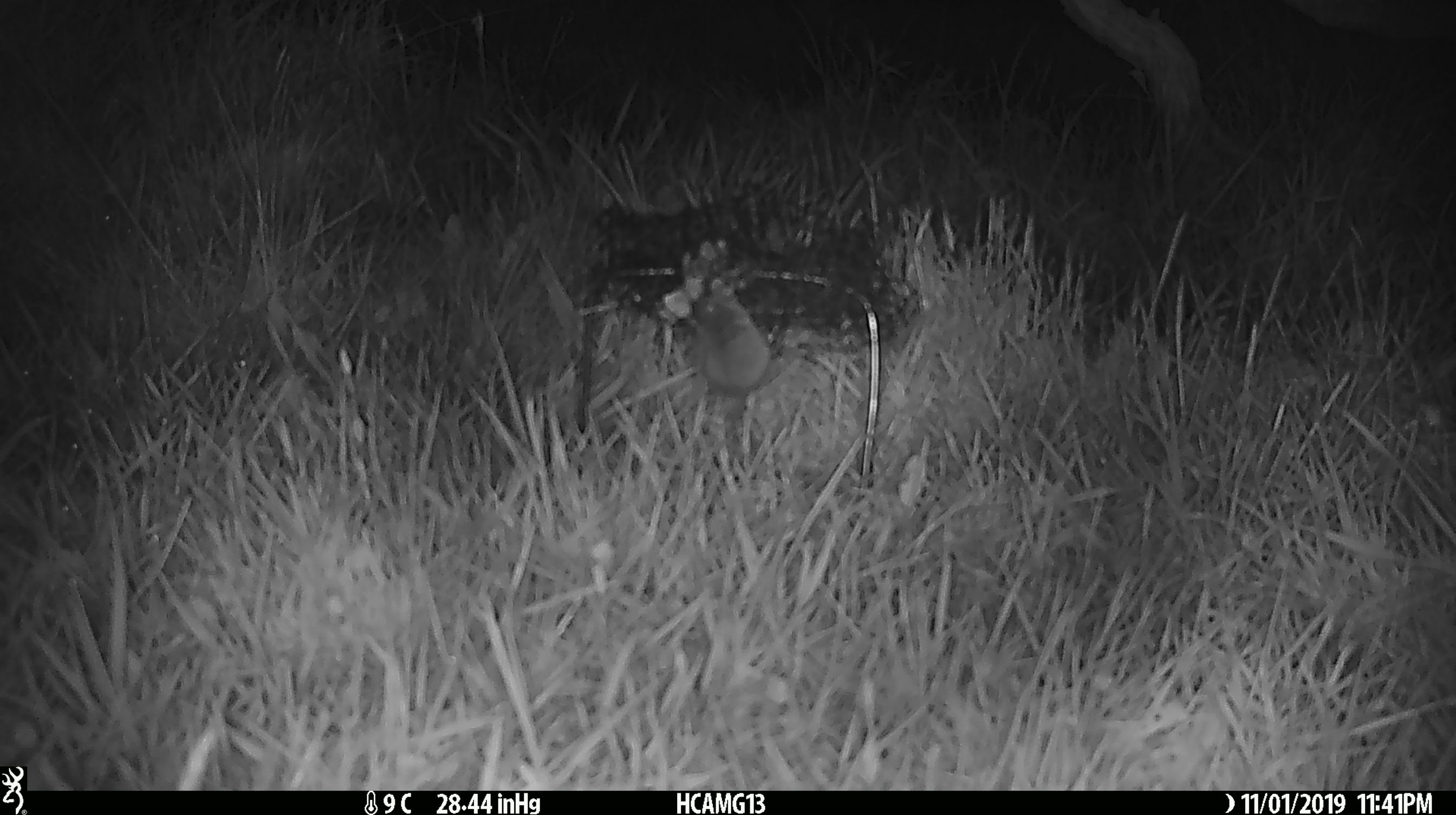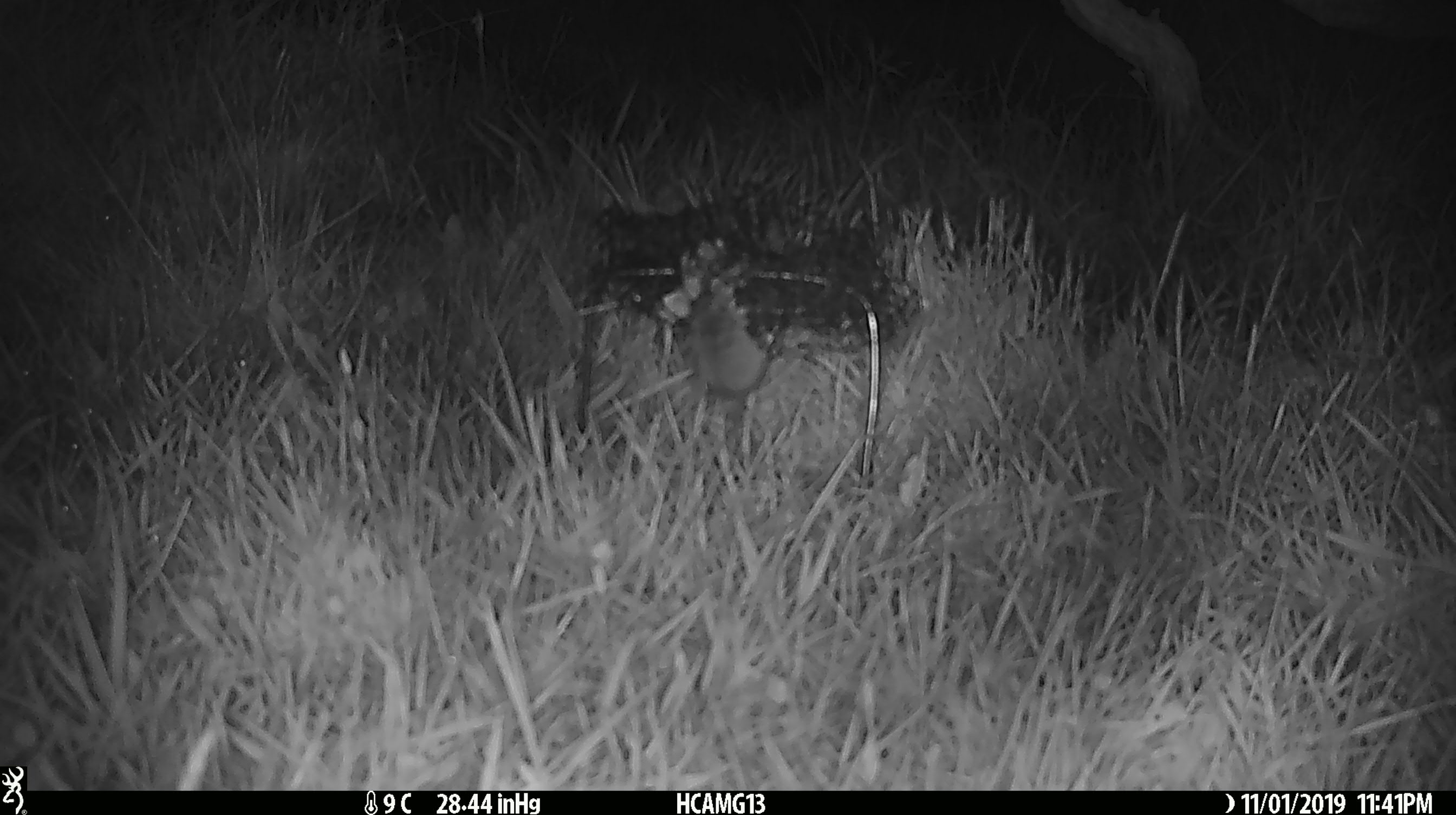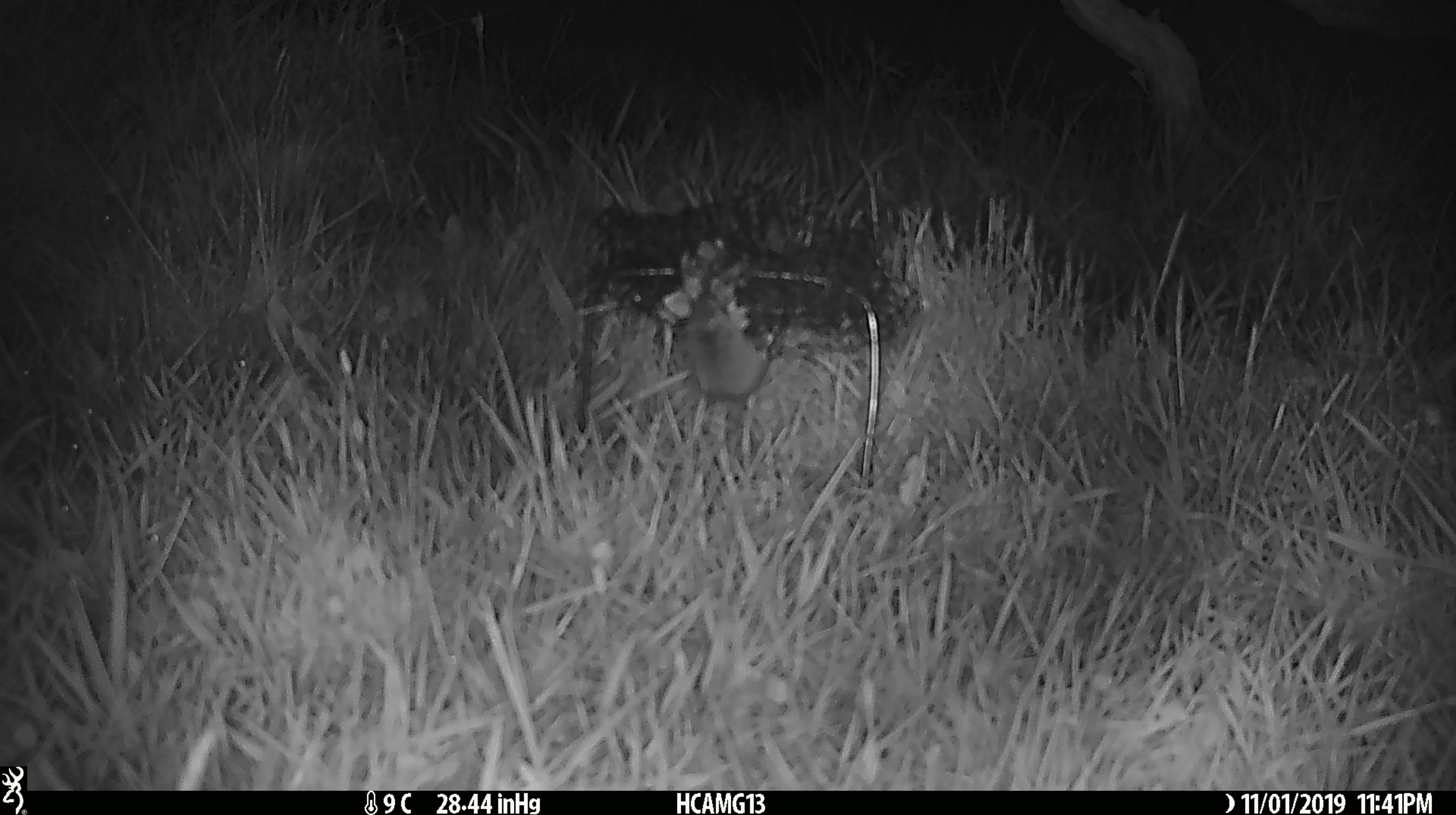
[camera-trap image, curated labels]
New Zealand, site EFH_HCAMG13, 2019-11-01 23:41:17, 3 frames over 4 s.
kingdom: Animalia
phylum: Chordata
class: Mammalia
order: Rodentia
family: Muridae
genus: Mus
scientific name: Mus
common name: mouse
Mouse (Mus).